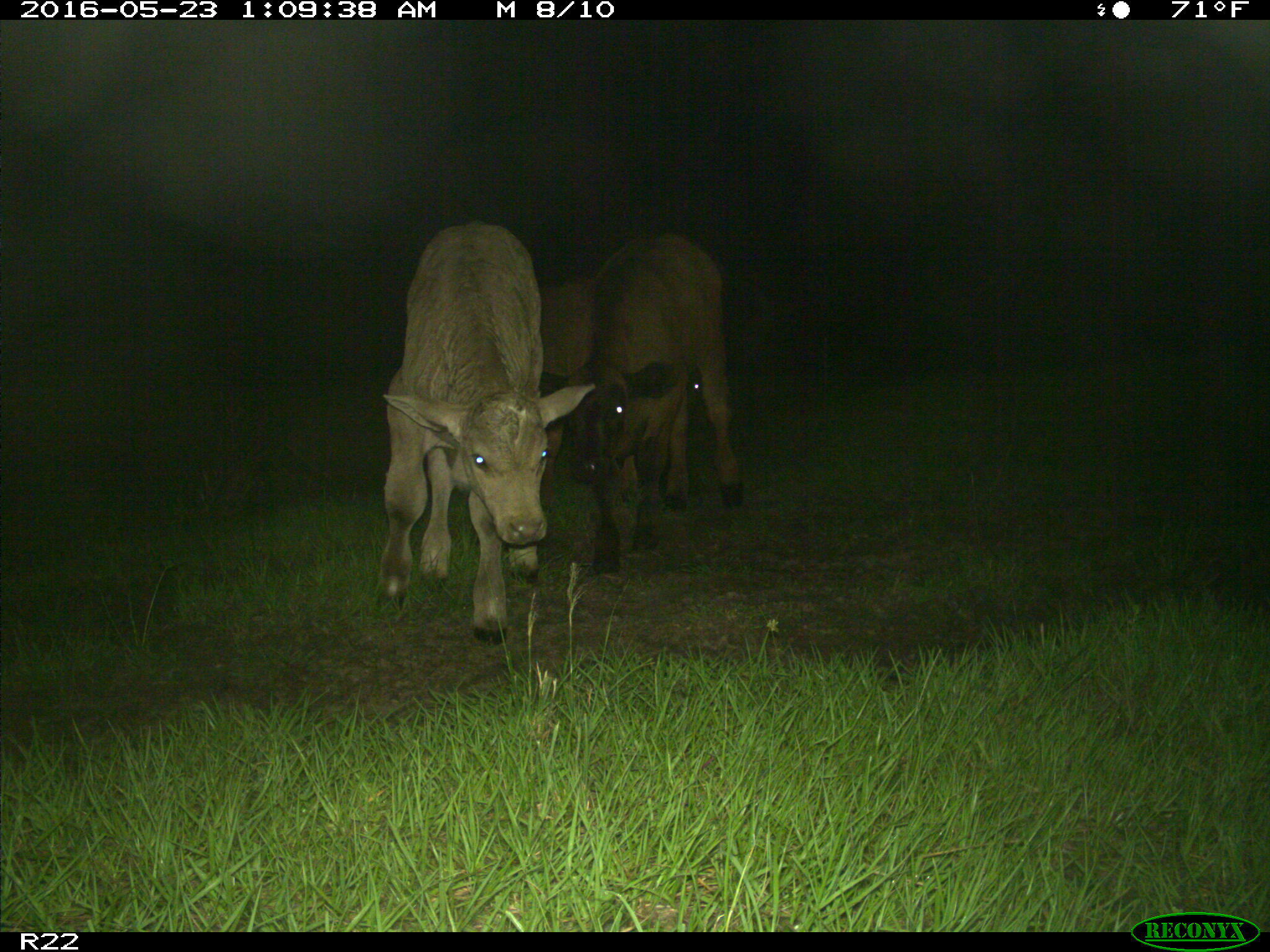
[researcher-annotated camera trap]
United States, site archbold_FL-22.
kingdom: Animalia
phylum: Chordata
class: Mammalia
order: Artiodactyla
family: Bovidae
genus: Bos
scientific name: Bos taurus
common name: domestic cow